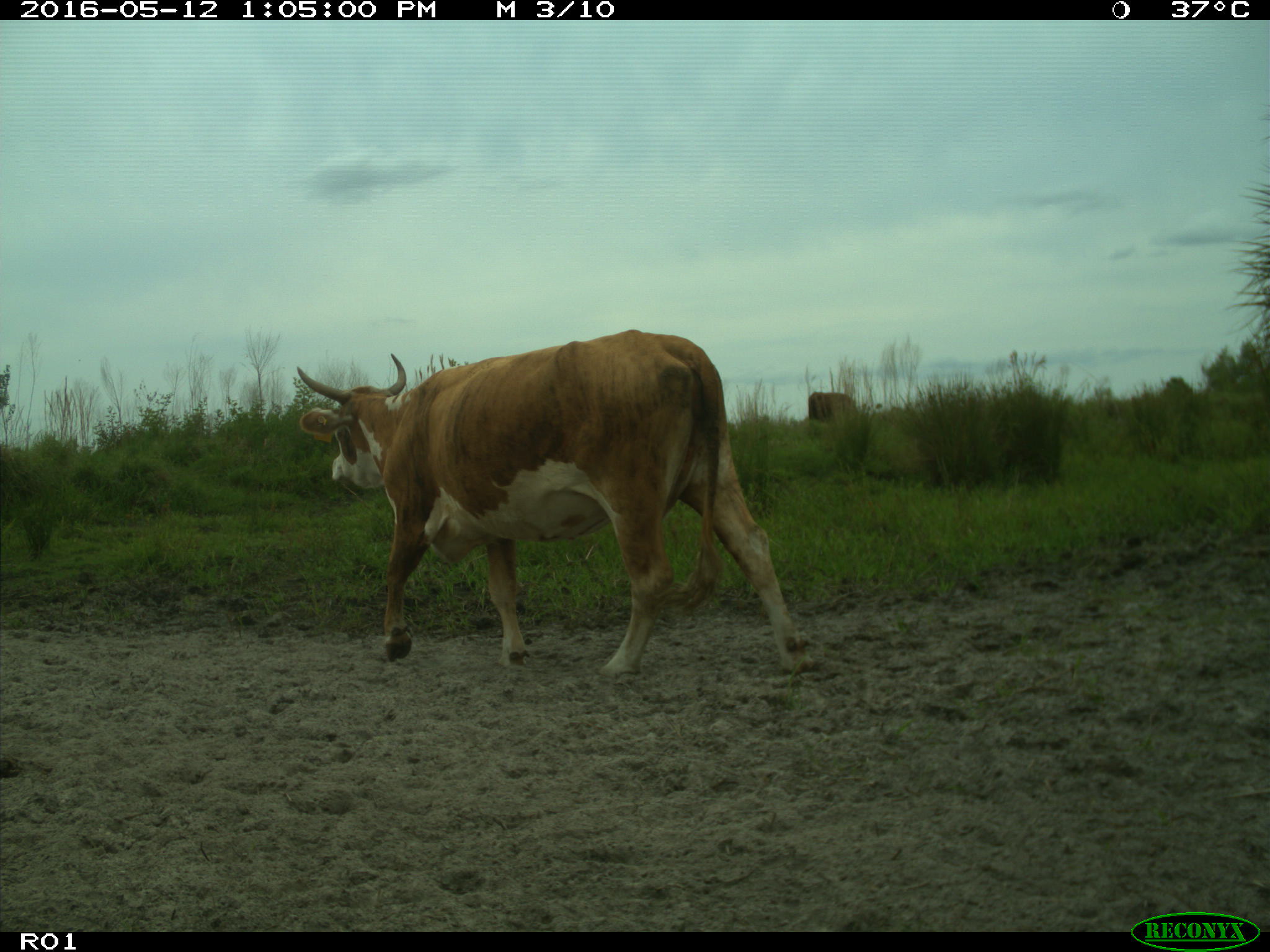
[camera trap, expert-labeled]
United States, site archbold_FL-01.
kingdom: Animalia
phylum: Chordata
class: Mammalia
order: Artiodactyla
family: Bovidae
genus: Bos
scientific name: Bos taurus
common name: domestic cow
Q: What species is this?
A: Bos taurus (domestic cow).